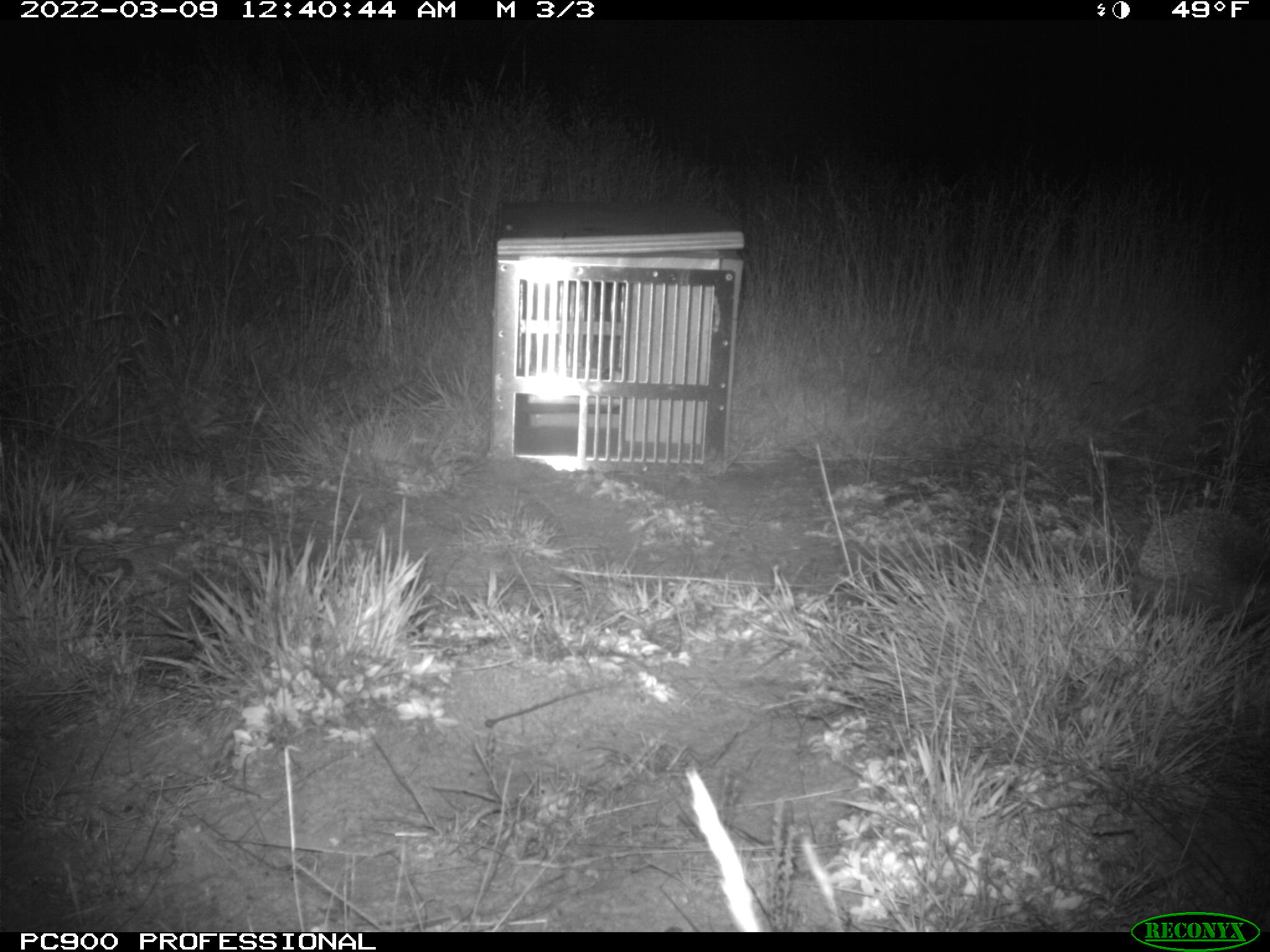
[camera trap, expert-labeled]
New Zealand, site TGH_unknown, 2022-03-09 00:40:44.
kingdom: Animalia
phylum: Chordata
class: Mammalia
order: Eulipotyphla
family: Erinaceidae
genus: Erinaceus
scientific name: Erinaceus europaeus europaeus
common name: european hedgehog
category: hedgehog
Hedgehog (european hedgehog) (Erinaceus europaeus europaeus).